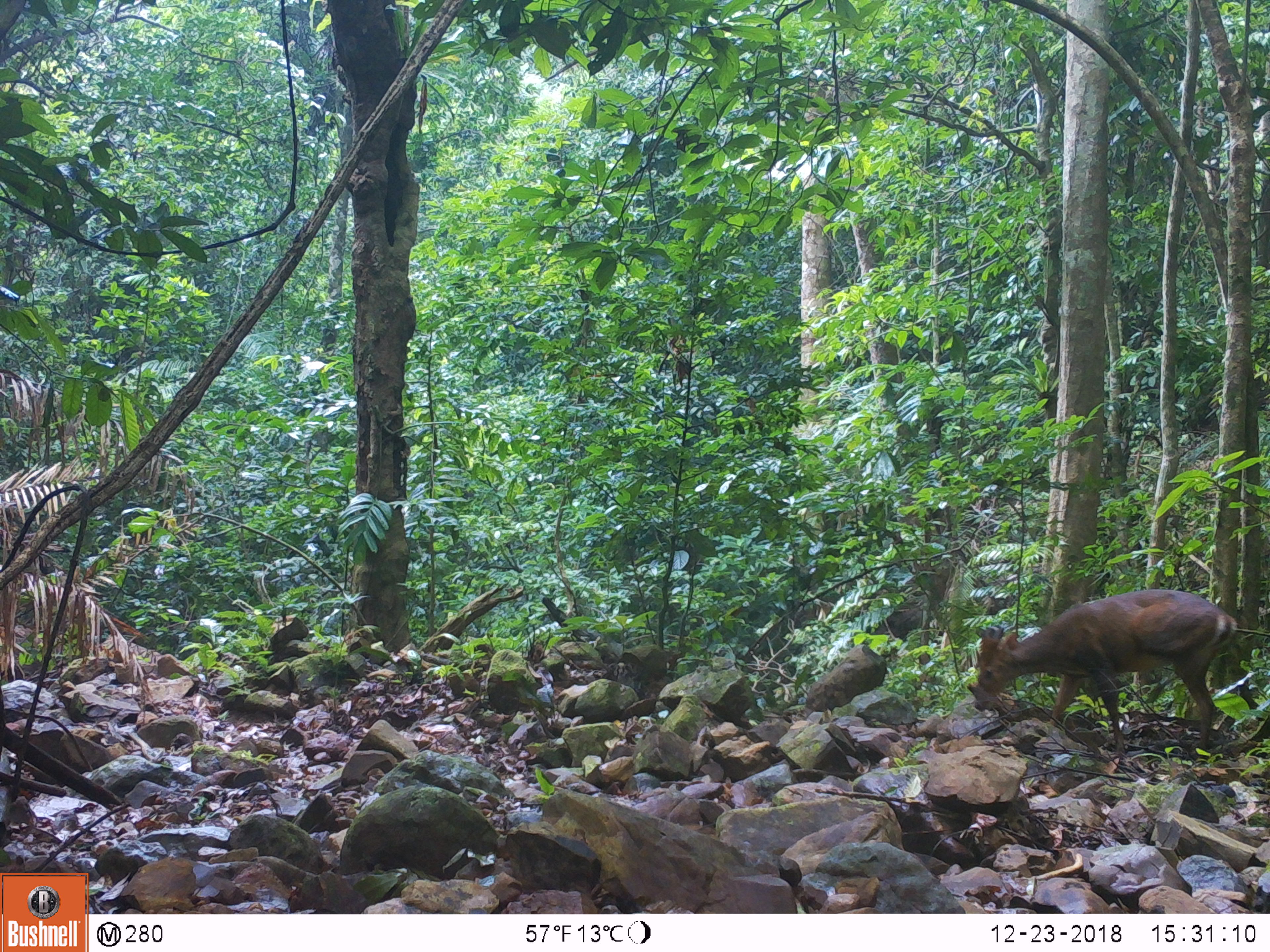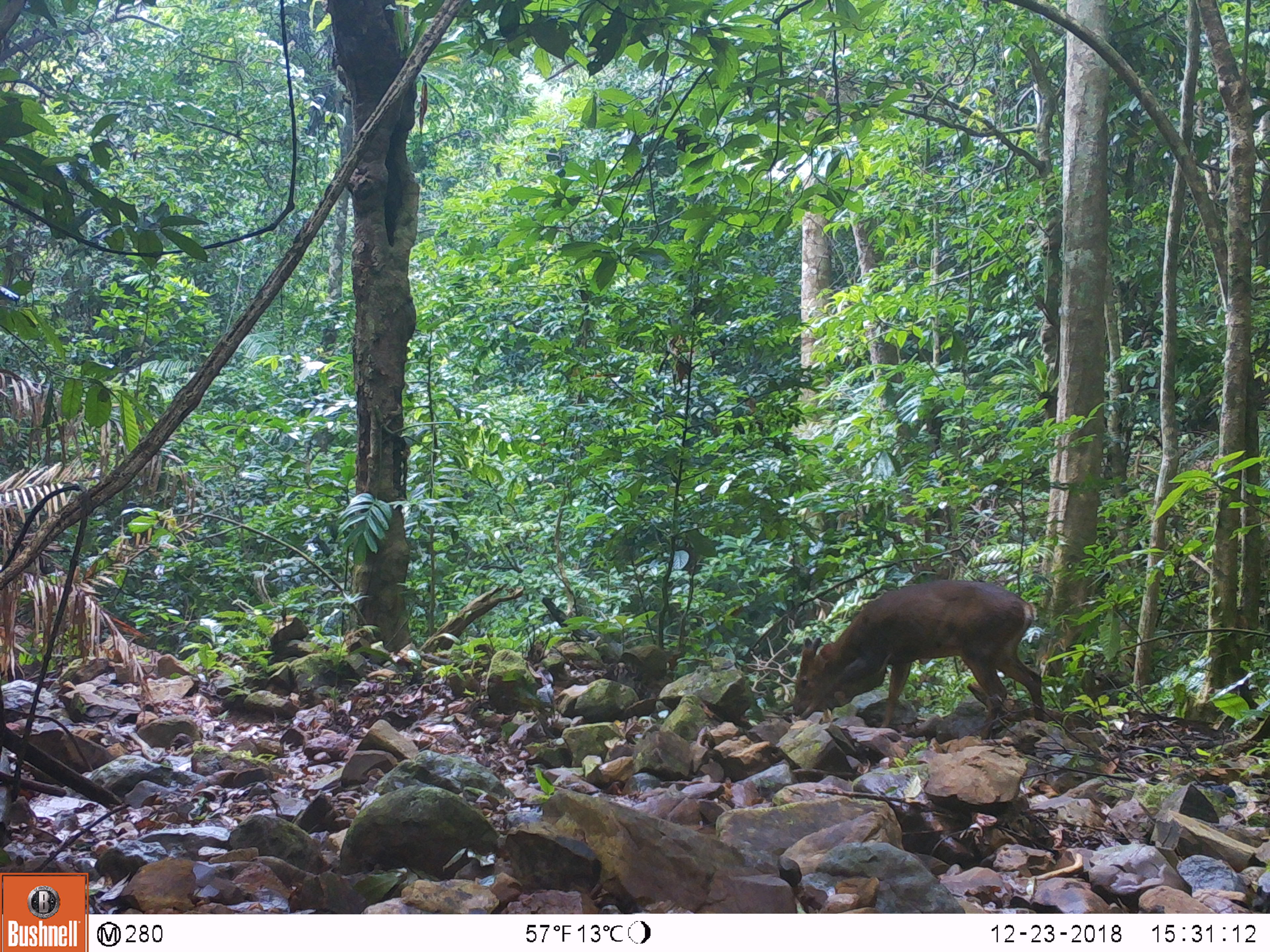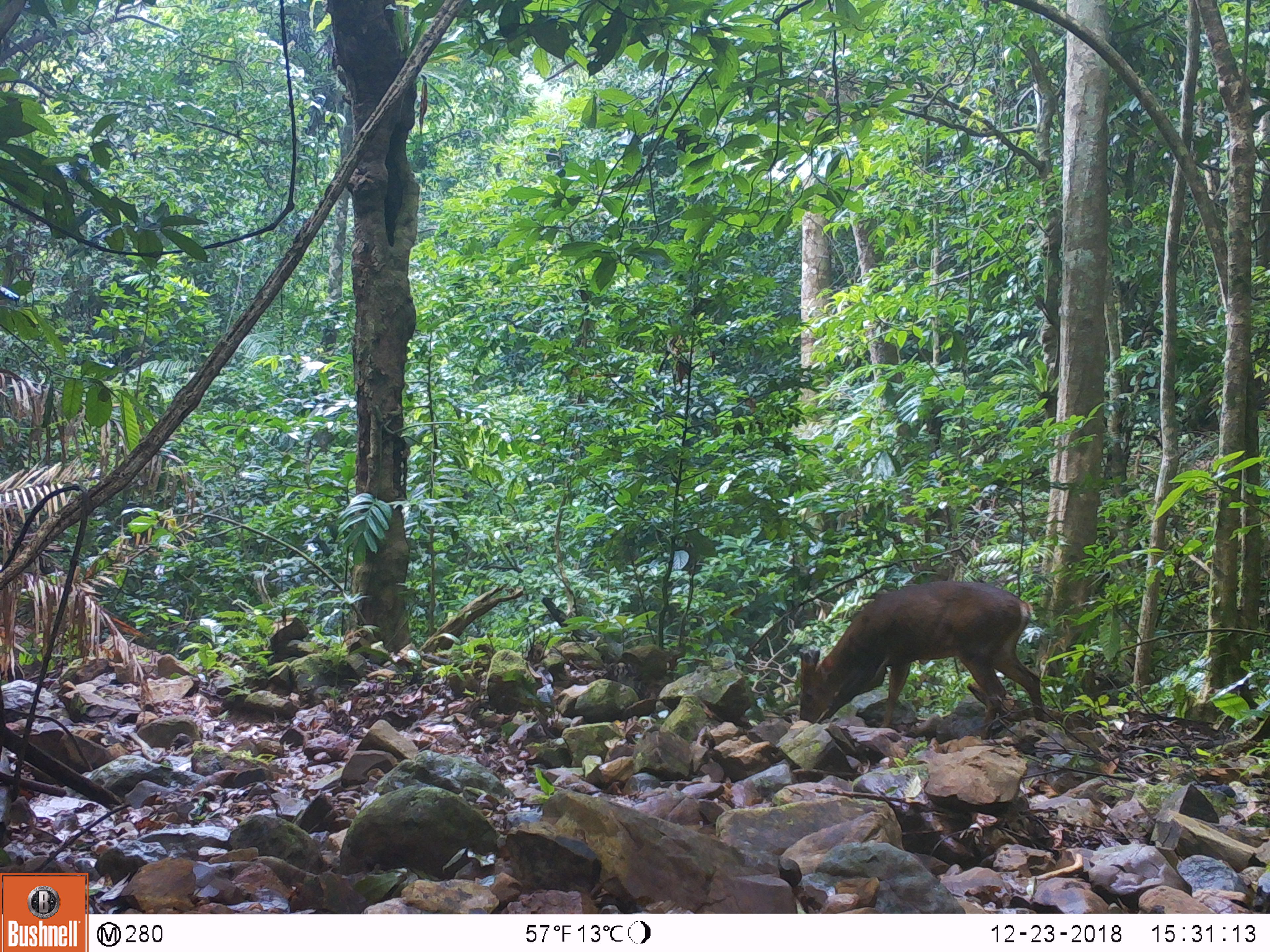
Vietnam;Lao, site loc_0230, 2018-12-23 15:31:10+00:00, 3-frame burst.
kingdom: Animalia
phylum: Chordata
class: Mammalia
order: Artiodactyla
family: Cervidae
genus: Muntiacus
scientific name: Muntiacus vuquangensis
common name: large-antlered muntjac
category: large antlered muntjac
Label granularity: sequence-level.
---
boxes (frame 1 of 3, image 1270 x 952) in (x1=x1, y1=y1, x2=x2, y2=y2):
large antlered muntjac: (x1=972, y1=588, x2=1236, y2=758)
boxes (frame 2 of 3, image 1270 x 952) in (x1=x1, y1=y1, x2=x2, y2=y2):
large antlered muntjac: (x1=791, y1=579, x2=1048, y2=739)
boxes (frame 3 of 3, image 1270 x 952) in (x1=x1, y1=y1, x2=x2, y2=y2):
large antlered muntjac: (x1=798, y1=580, x2=1043, y2=738)